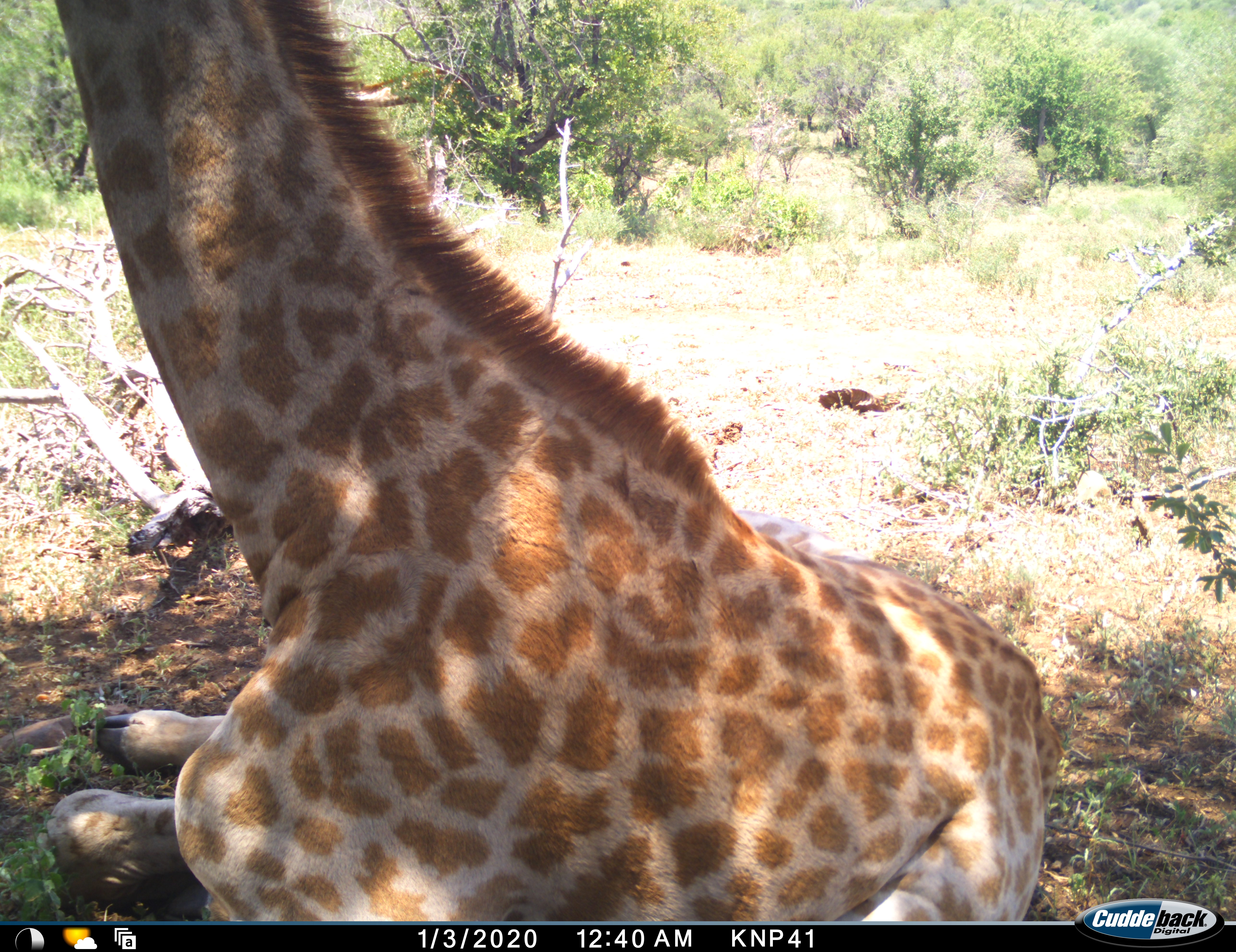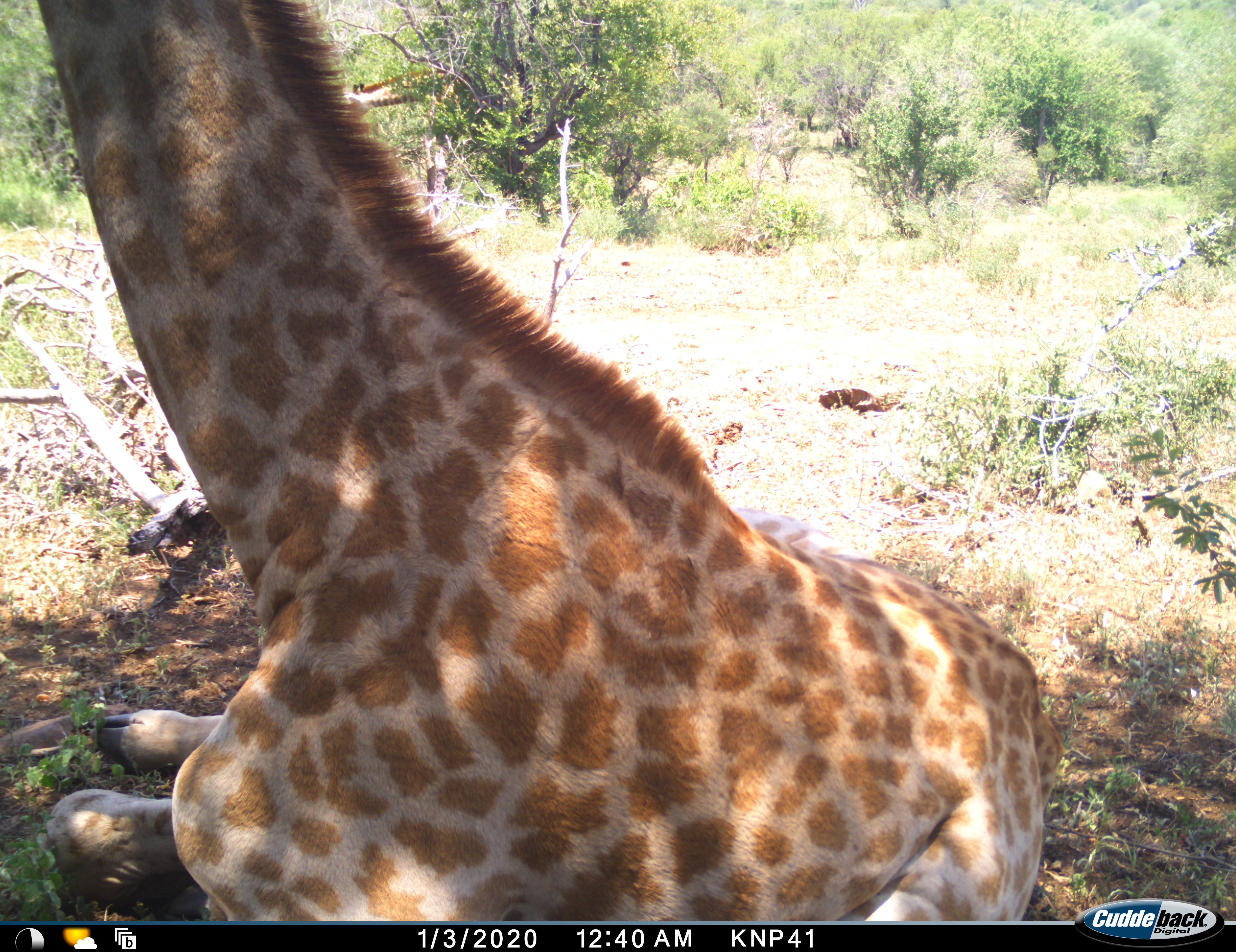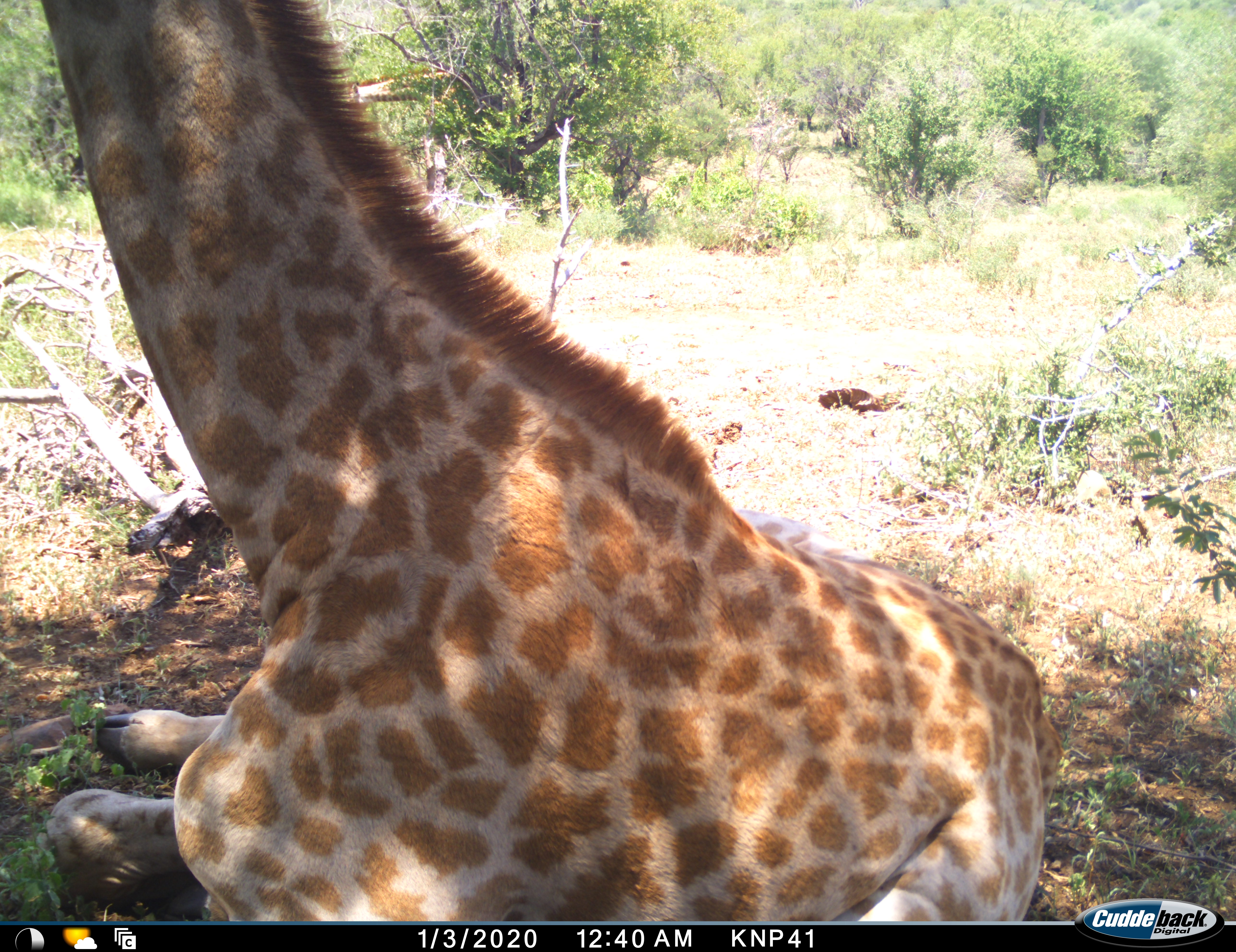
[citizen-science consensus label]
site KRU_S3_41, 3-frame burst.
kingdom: Animalia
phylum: Chordata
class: Mammalia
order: Artiodactyla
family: Giraffidae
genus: Giraffa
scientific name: Giraffa camelopardalis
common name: giraffe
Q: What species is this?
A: Giraffe (Giraffa camelopardalis).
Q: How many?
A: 1.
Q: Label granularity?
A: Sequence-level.